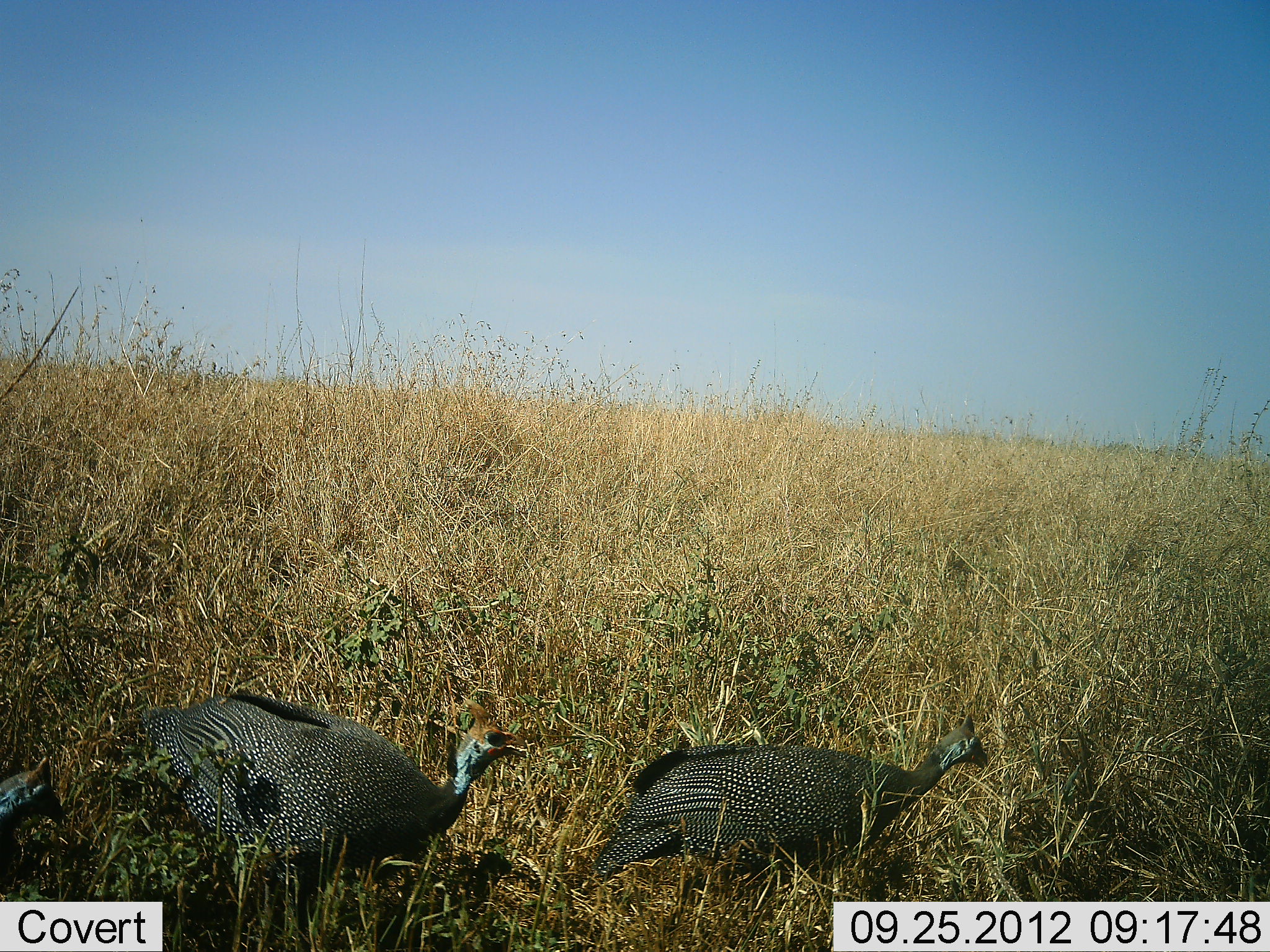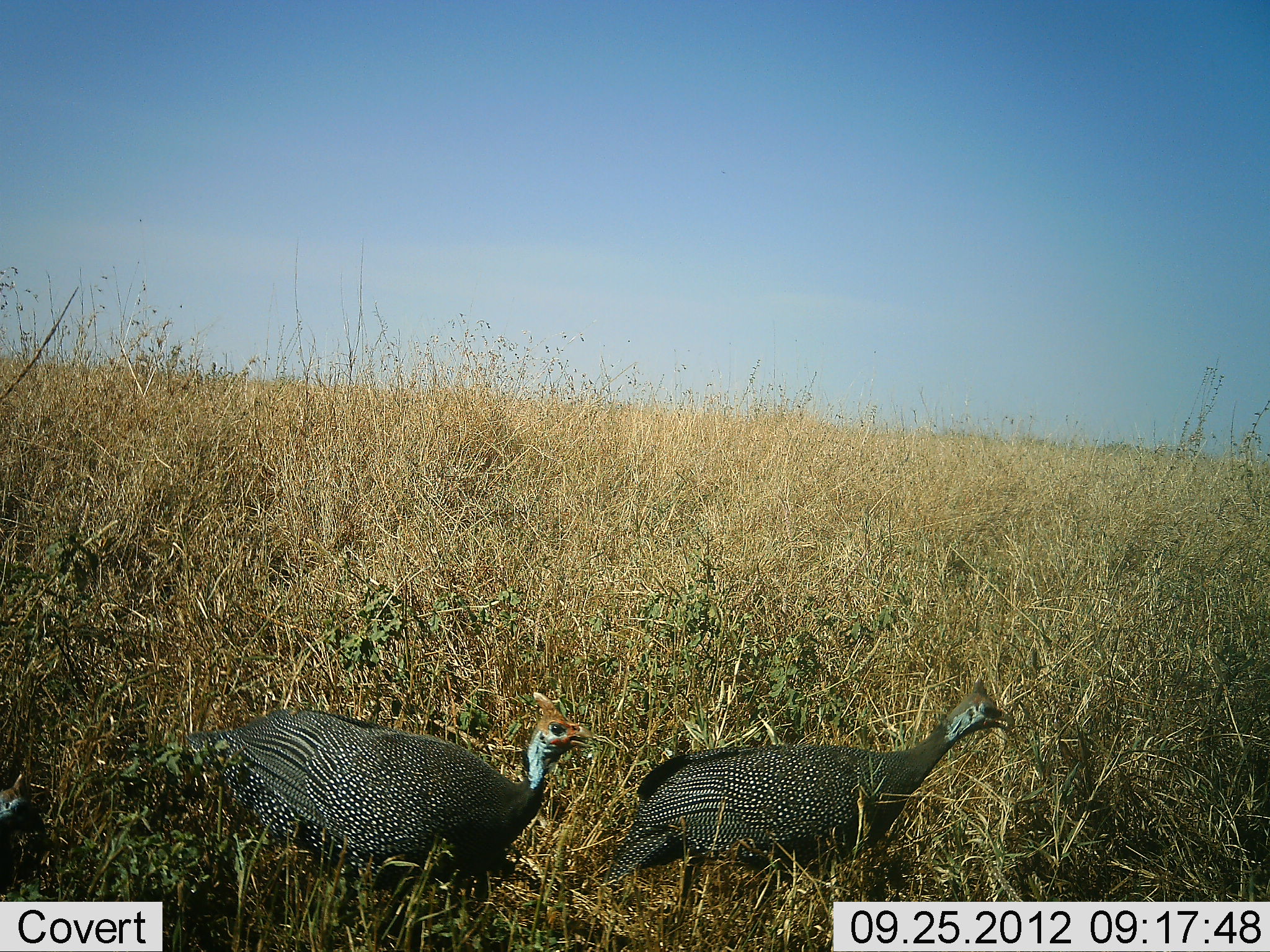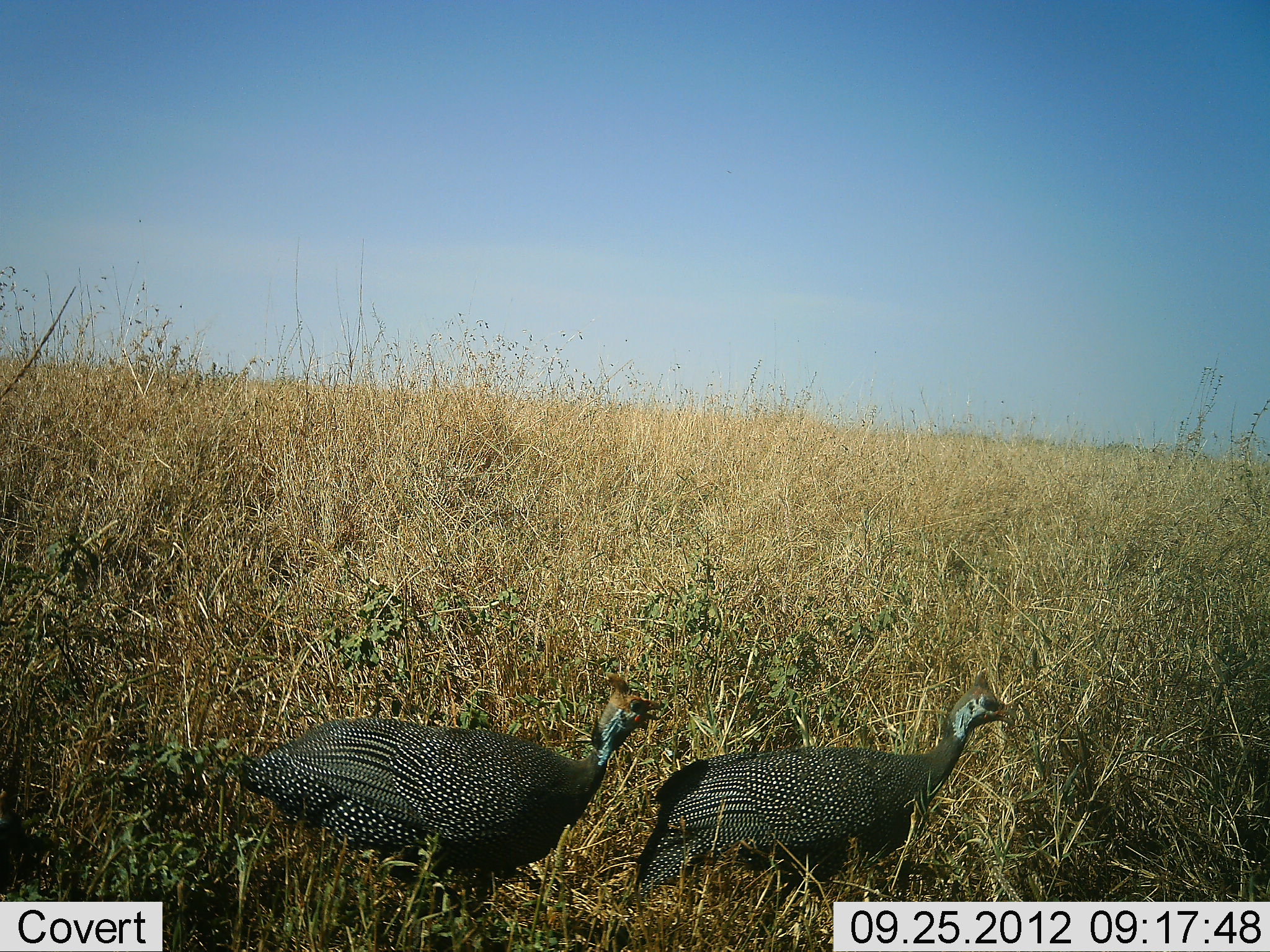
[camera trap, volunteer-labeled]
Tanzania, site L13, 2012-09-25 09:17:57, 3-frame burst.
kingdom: Animalia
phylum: Chordata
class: Aves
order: Galliformes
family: Numididae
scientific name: Numididae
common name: guinea fowl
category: guineafowl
Guineafowl (guinea fowl) (Numididae), count 3. Behavior (volunteer vote fractions): standing 30%, resting 0%, moving 70%, interacting 0%. Young present (vote fraction): 0%. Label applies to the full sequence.